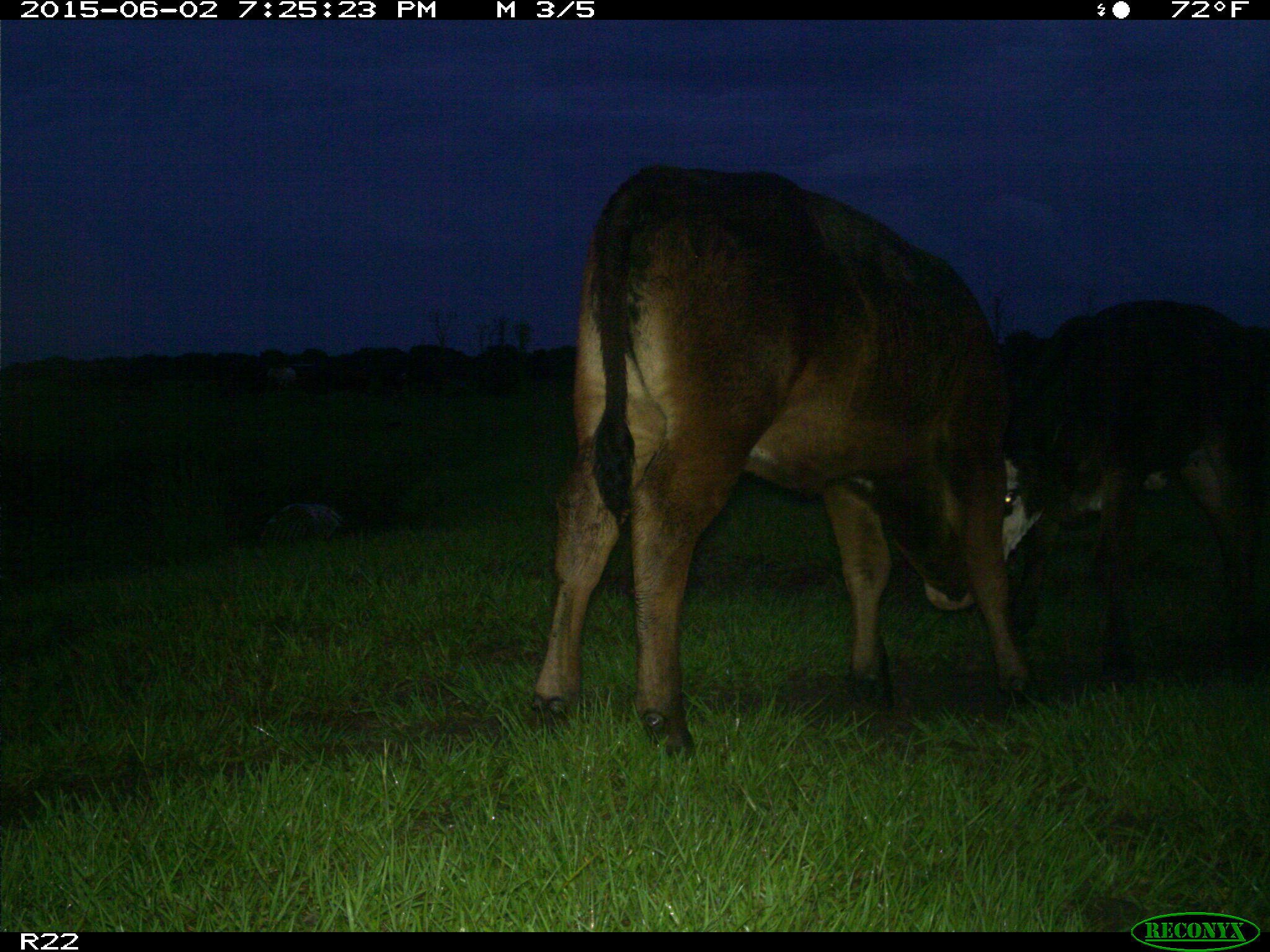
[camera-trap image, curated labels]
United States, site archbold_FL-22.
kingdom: Animalia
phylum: Chordata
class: Mammalia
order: Artiodactyla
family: Bovidae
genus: Bos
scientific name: Bos taurus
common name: domestic cow